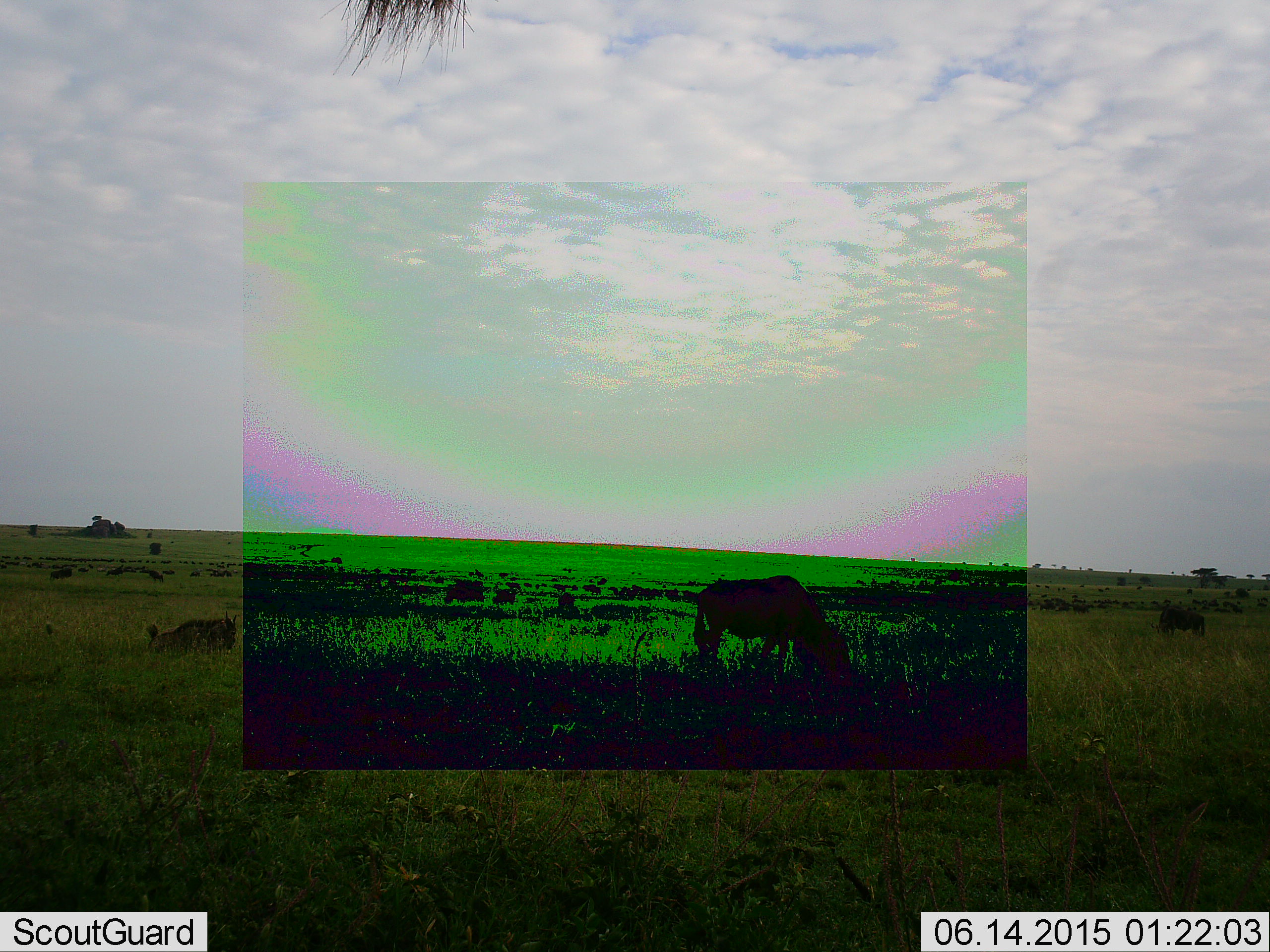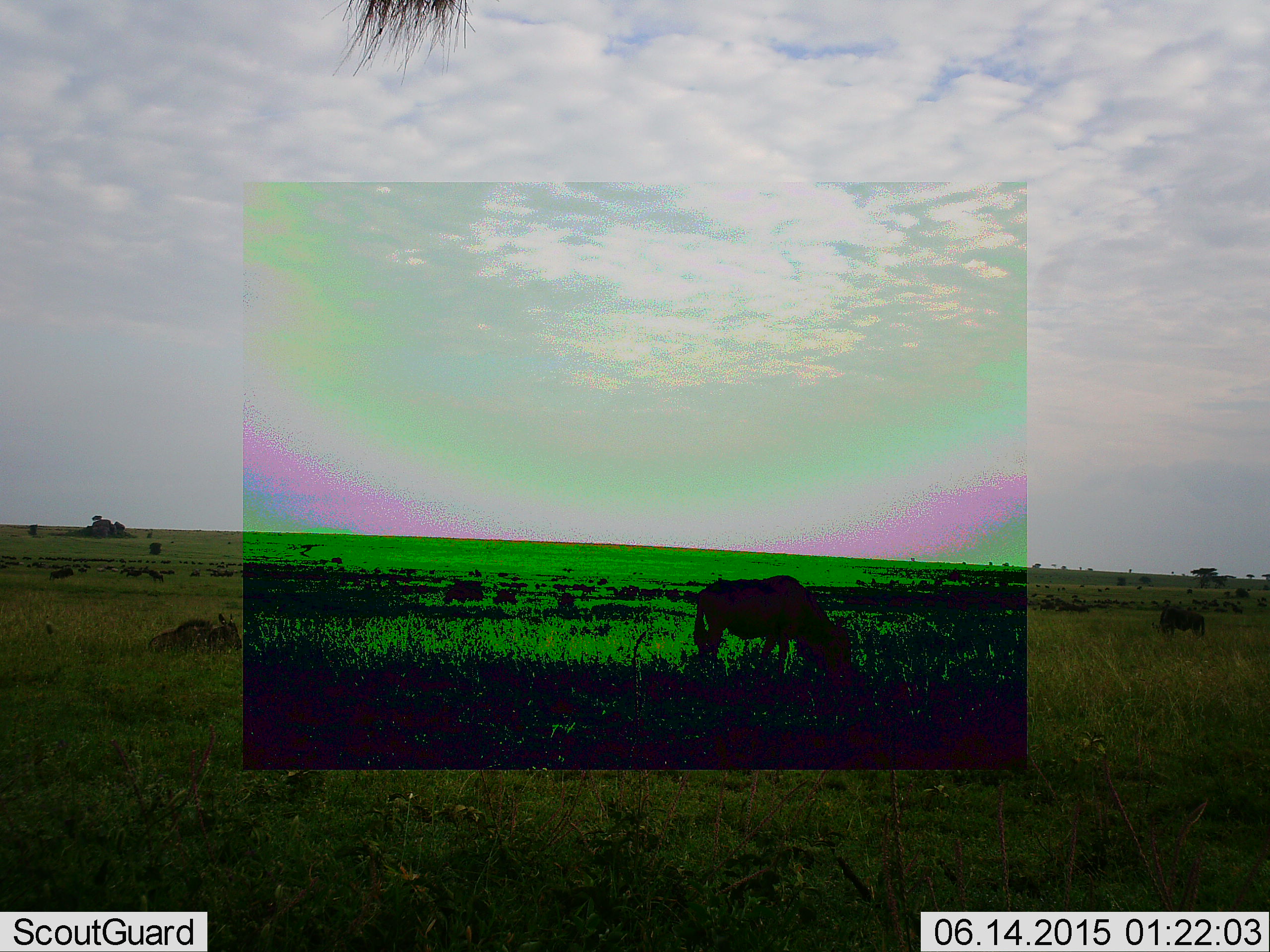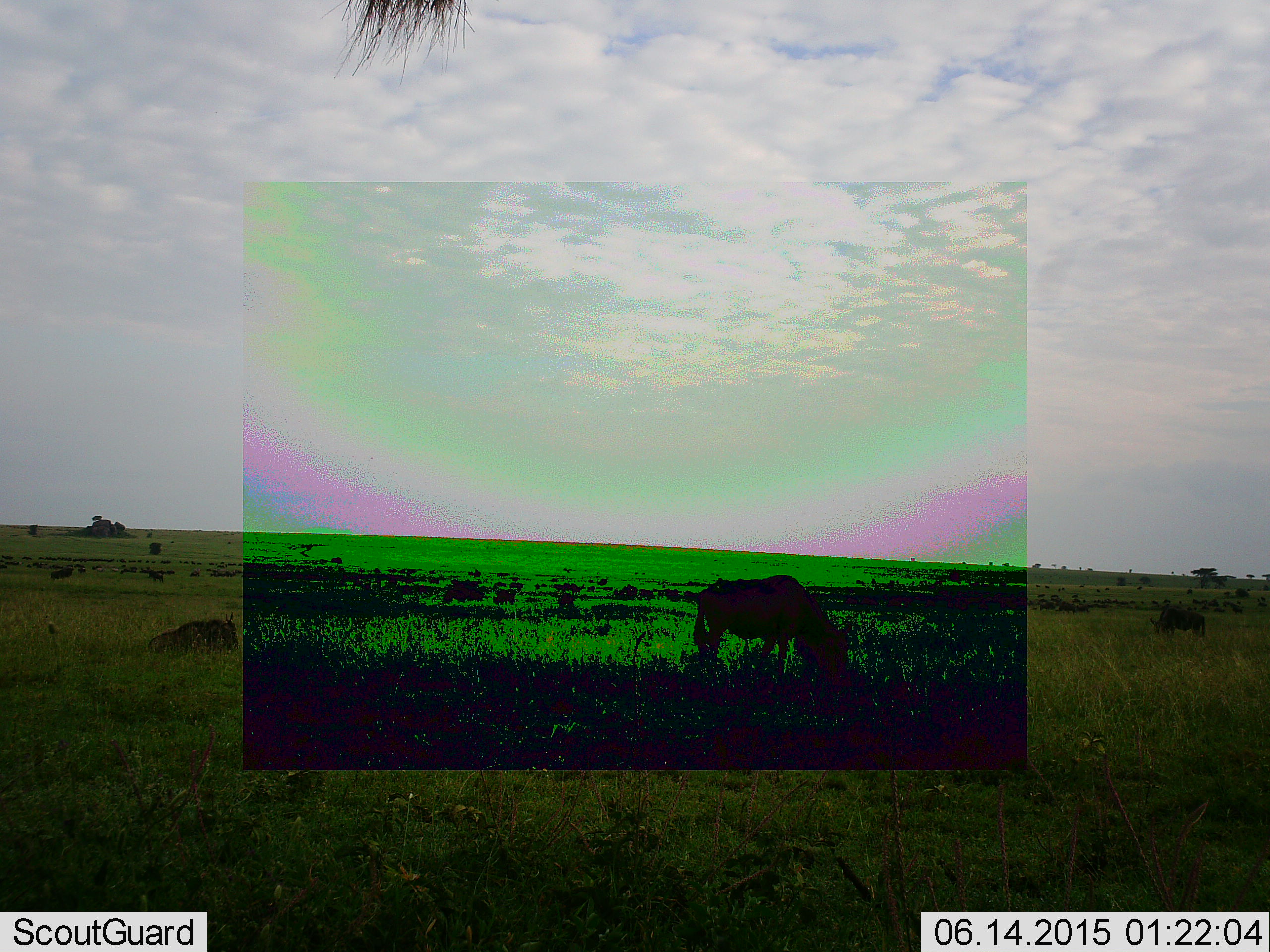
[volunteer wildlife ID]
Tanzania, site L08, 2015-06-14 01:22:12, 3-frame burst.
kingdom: Animalia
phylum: Chordata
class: Mammalia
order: Artiodactyla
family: Bovidae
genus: Connochaetes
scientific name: Connochaetes taurinus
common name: blue wildebeest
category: wildebeest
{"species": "wildebeest (blue wildebeest) (Connochaetes taurinus)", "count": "11-50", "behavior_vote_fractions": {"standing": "50%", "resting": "30%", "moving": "40%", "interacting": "0%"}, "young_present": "20%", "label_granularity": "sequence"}